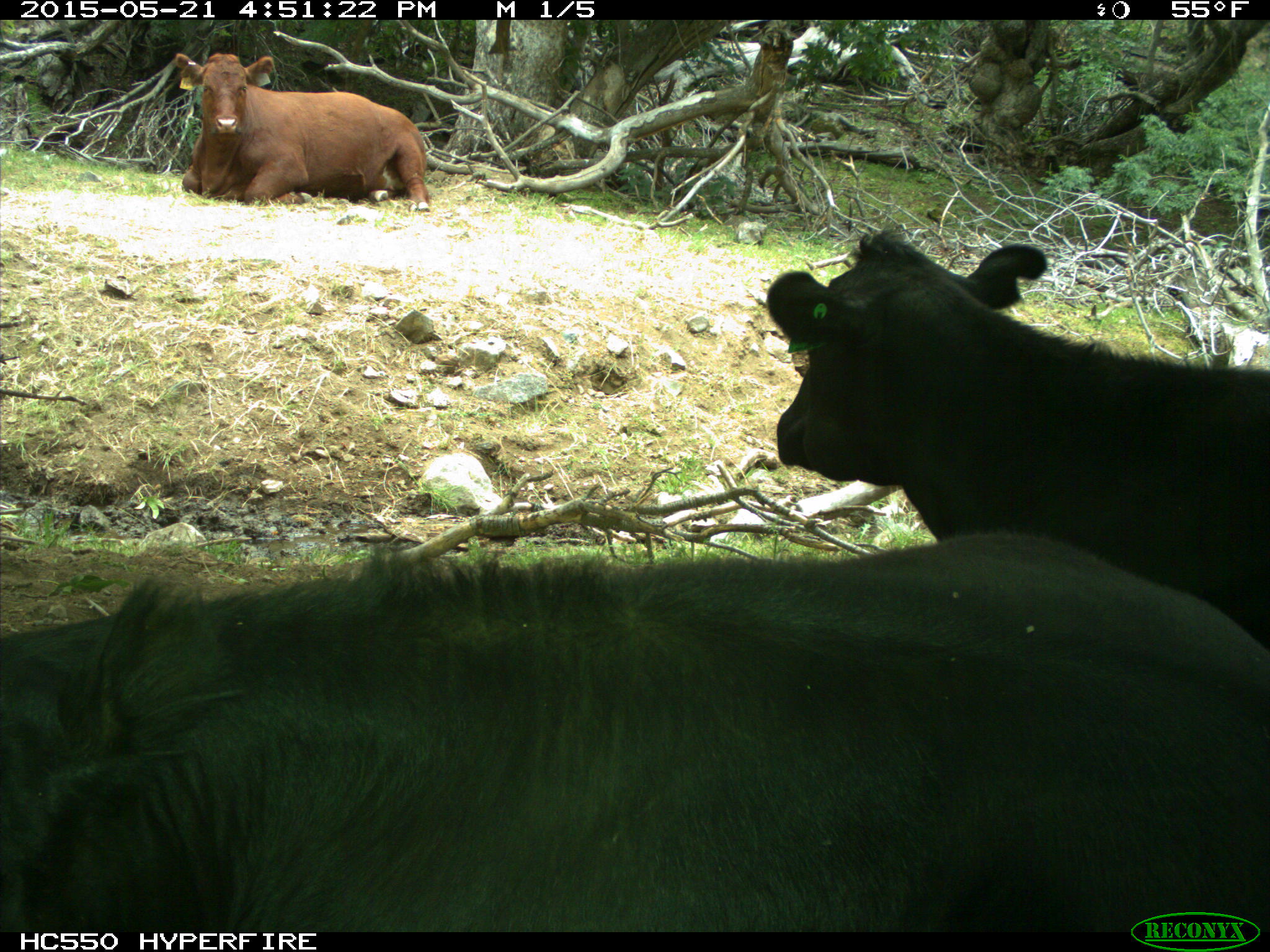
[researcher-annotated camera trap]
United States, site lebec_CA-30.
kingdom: Animalia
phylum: Chordata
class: Mammalia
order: Artiodactyla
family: Bovidae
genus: Bos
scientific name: Bos taurus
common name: domestic cow